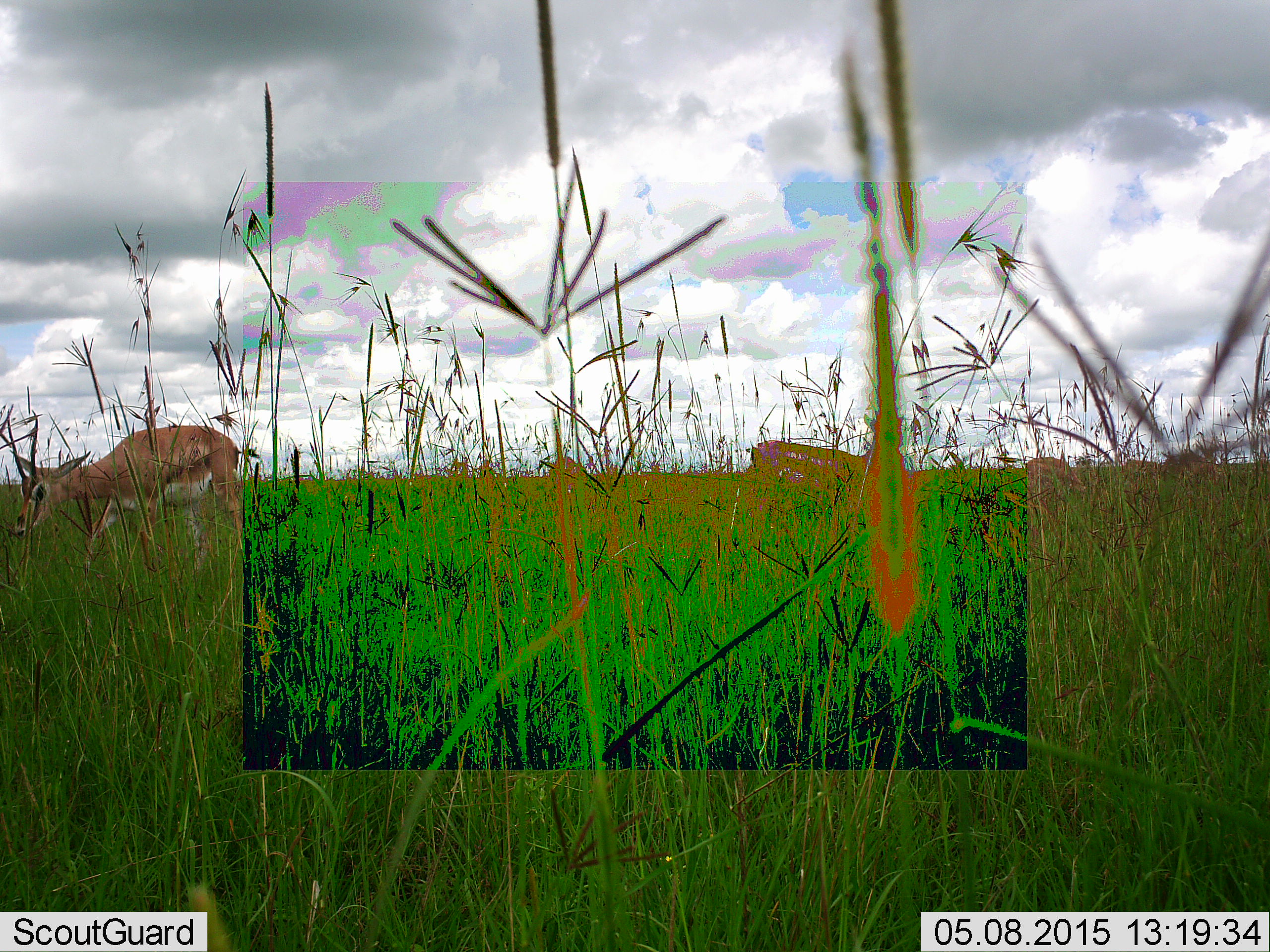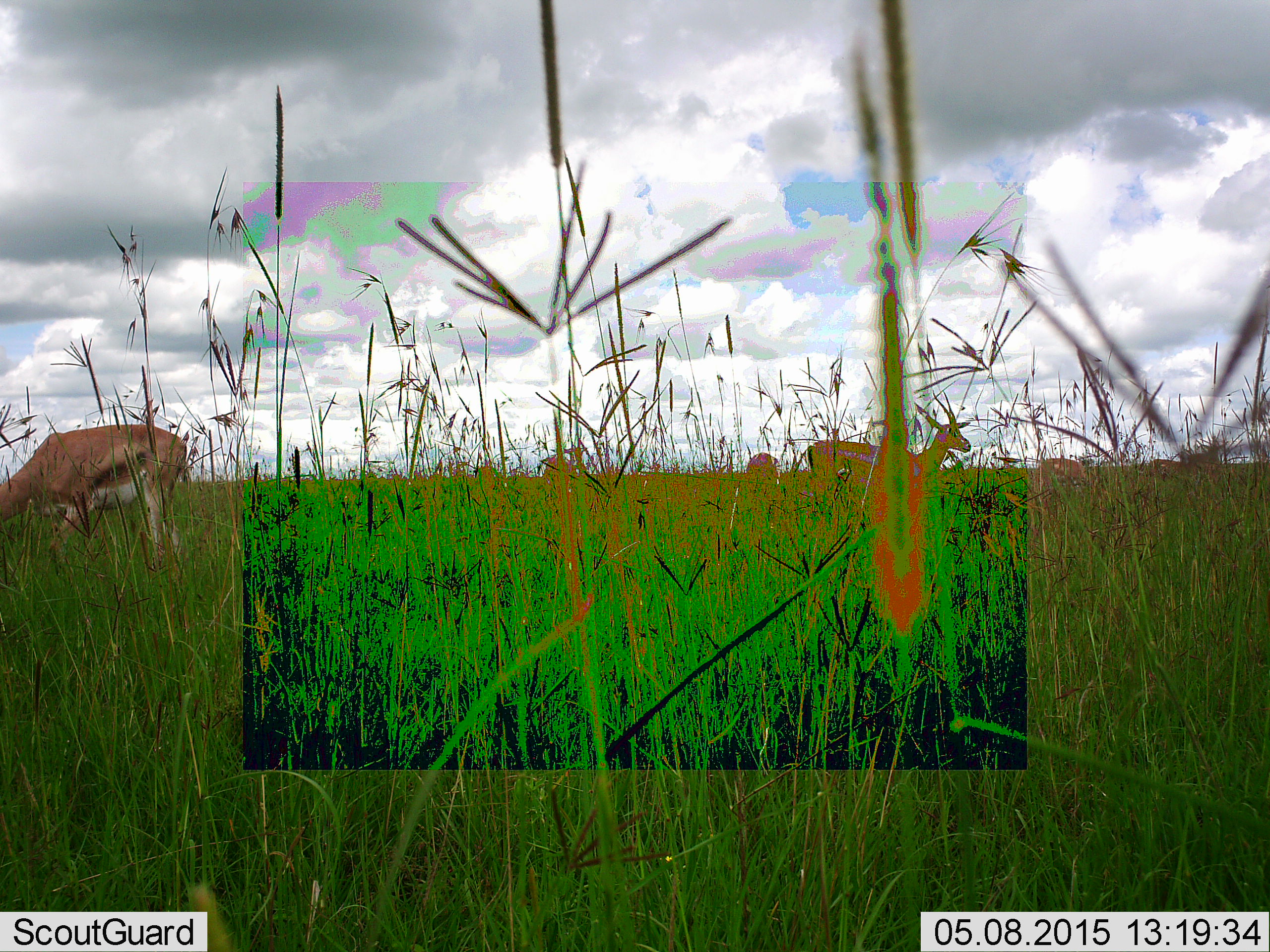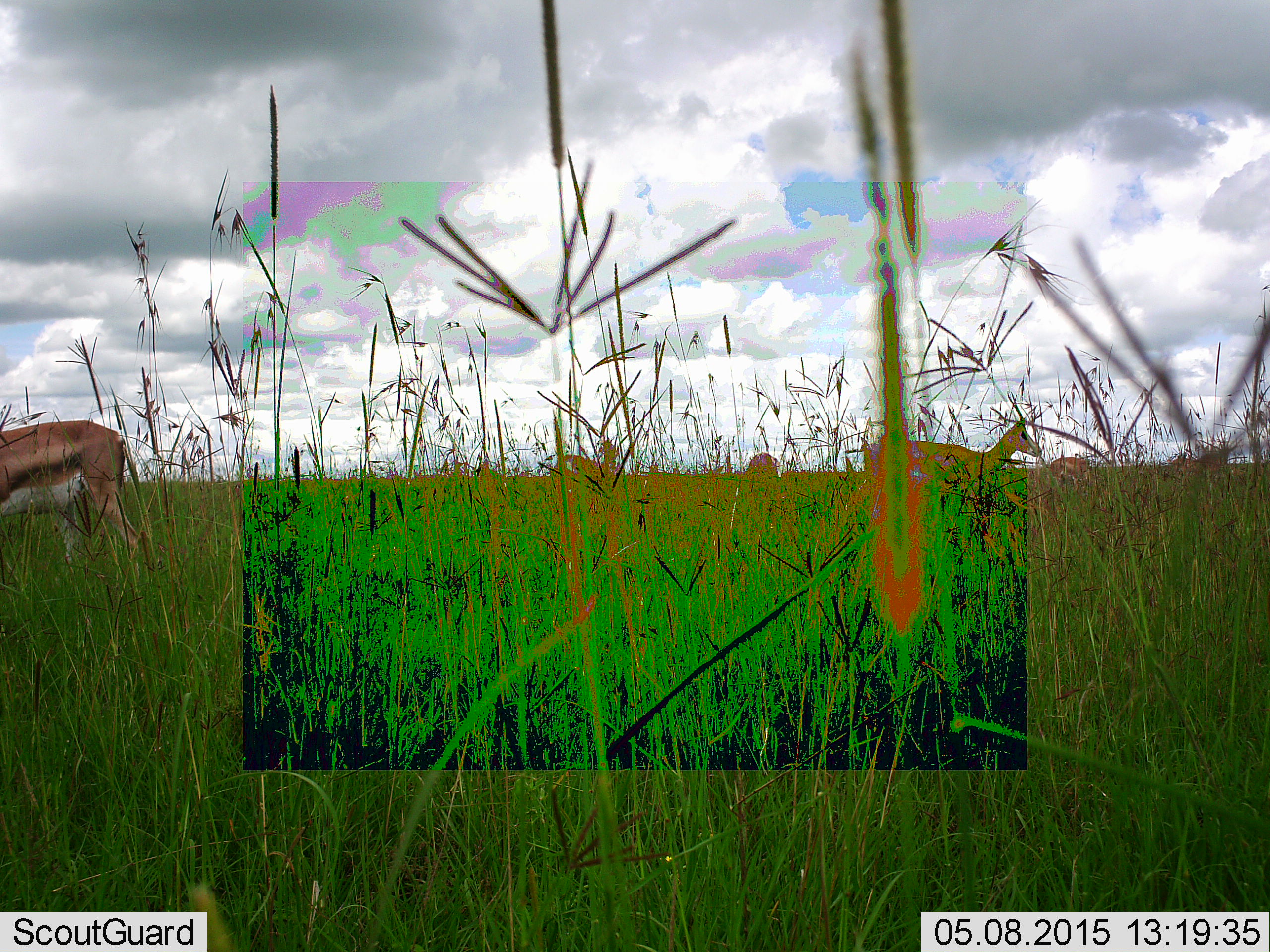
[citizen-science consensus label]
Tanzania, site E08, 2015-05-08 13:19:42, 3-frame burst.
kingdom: Animalia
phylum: Chordata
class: Mammalia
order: Artiodactyla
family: Bovidae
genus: Eudorcas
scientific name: Eudorcas thomsonii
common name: thomson's gazelle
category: gazellethomsons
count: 4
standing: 36%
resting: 0%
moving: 64%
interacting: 0%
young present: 0%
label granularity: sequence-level